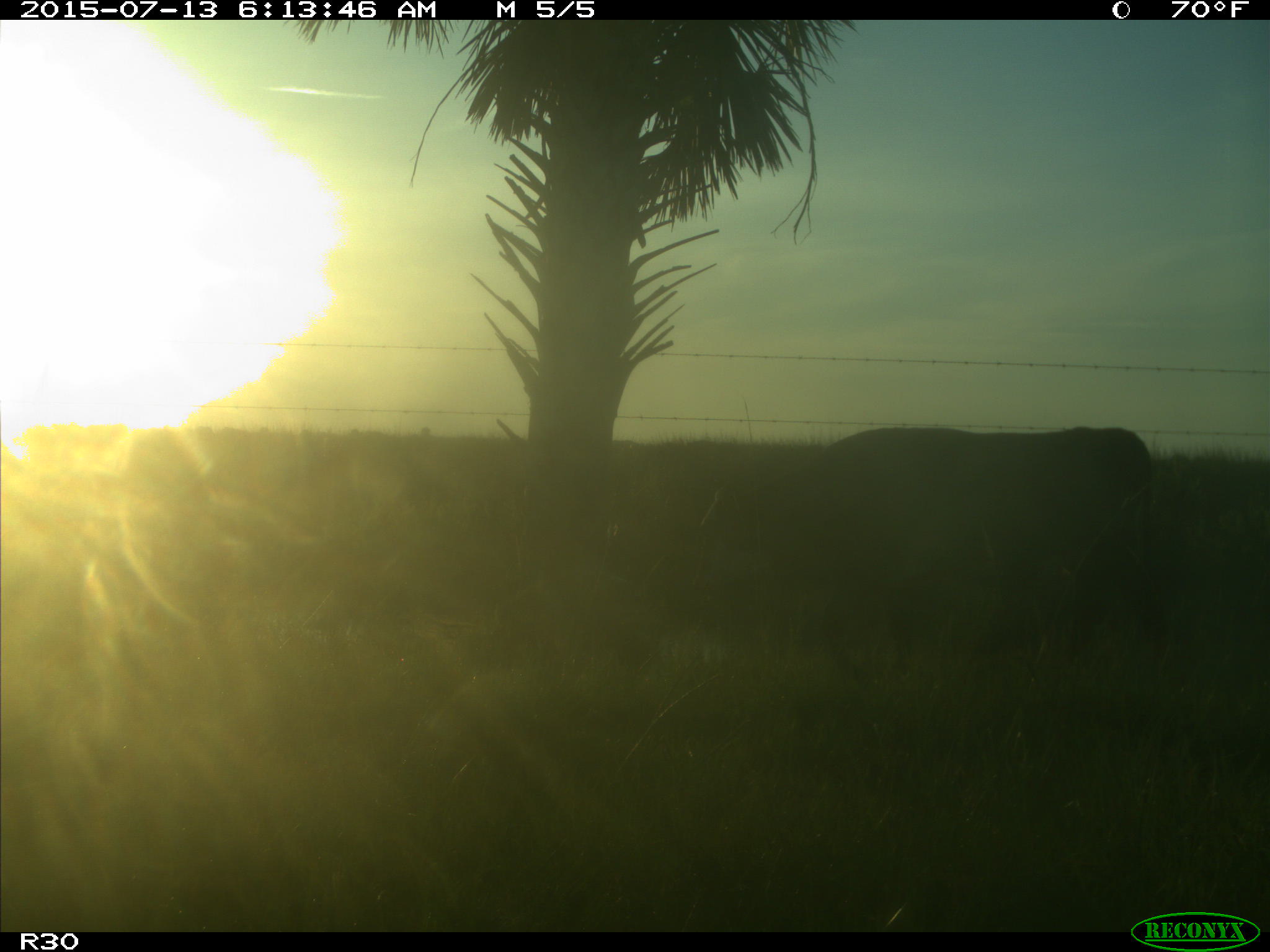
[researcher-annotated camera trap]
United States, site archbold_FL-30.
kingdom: Animalia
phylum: Chordata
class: Mammalia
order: Artiodactyla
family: Bovidae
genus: Bos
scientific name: Bos taurus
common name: domestic cow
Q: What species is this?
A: Bos taurus (domestic cow).